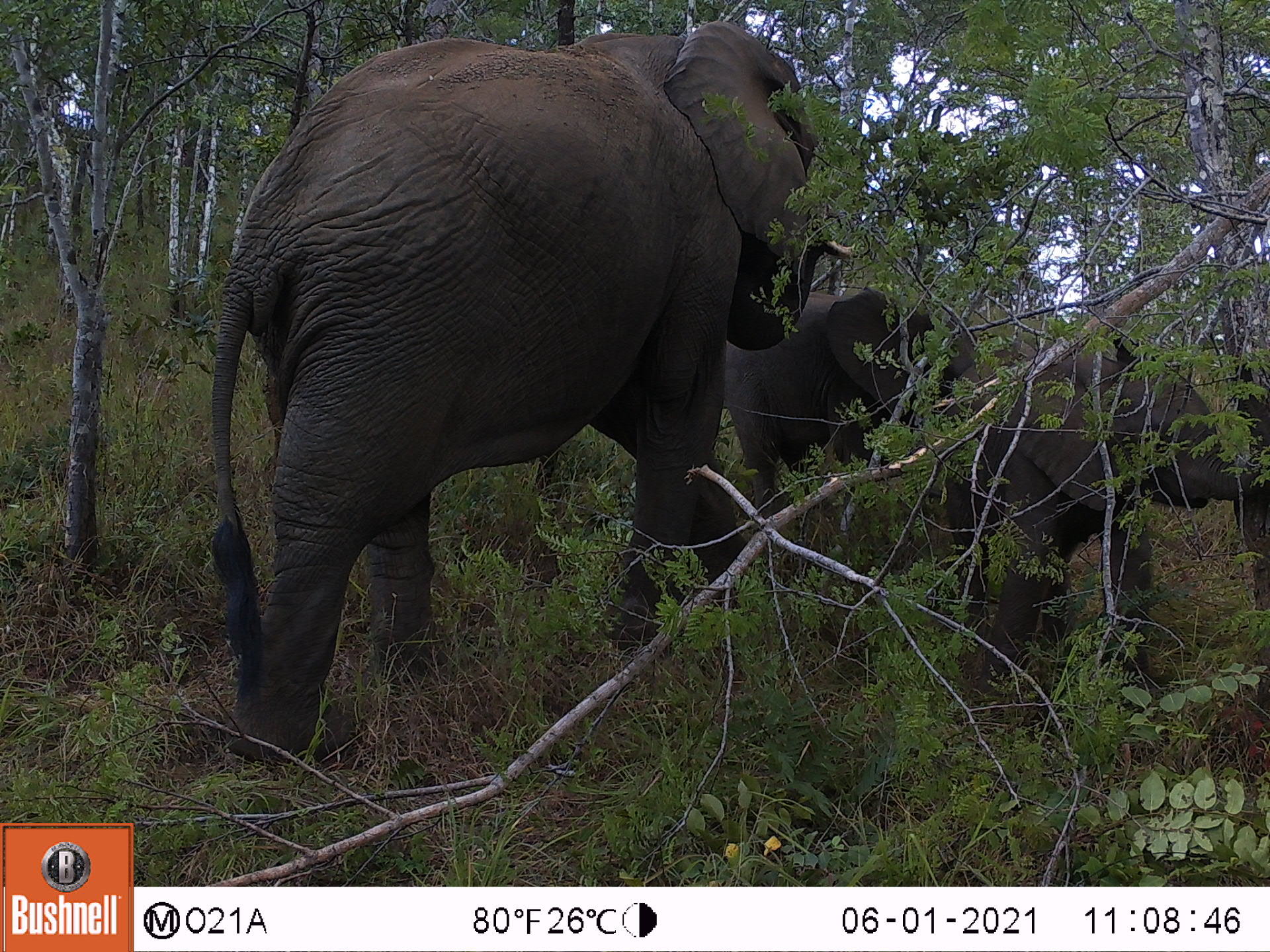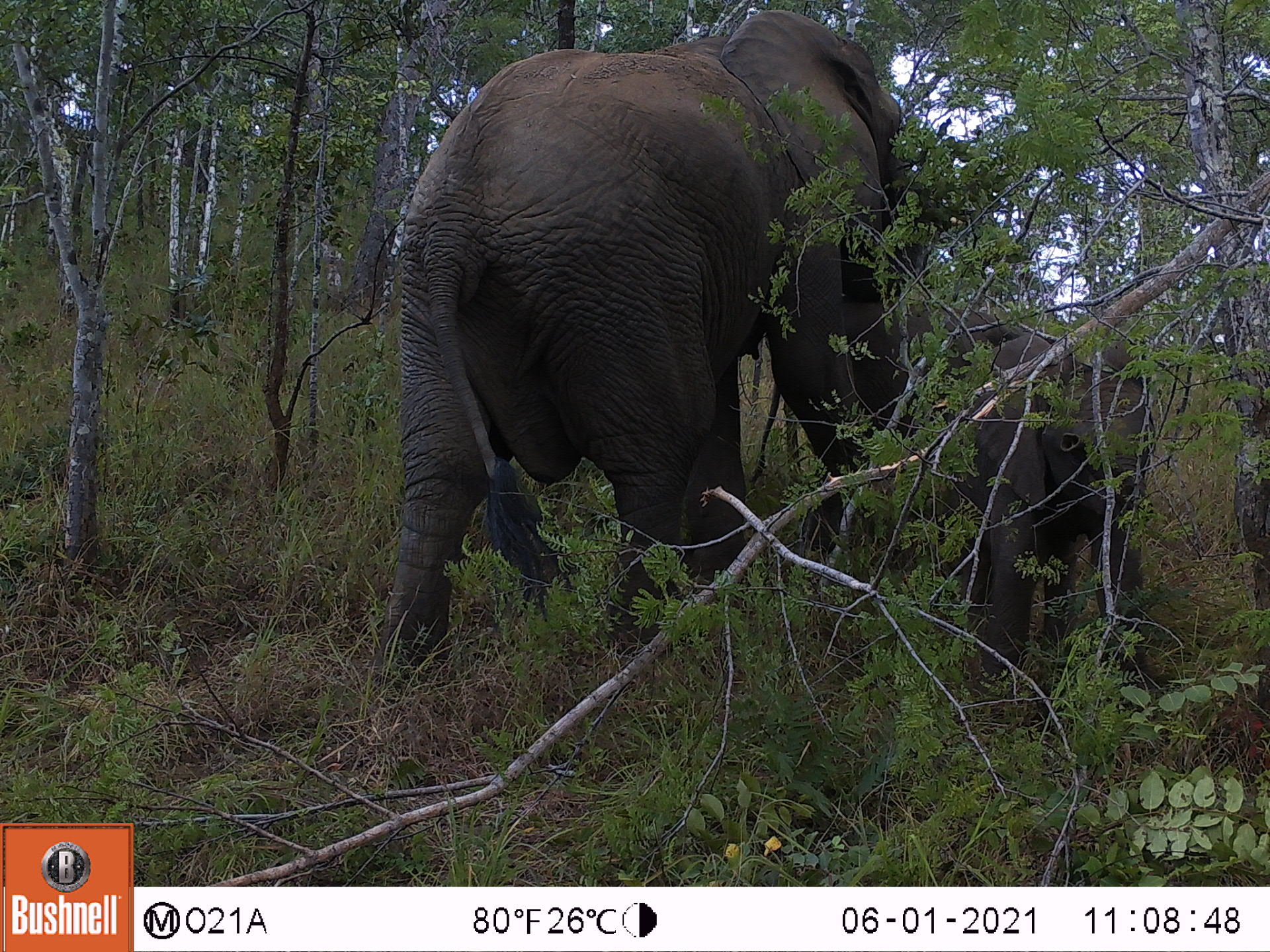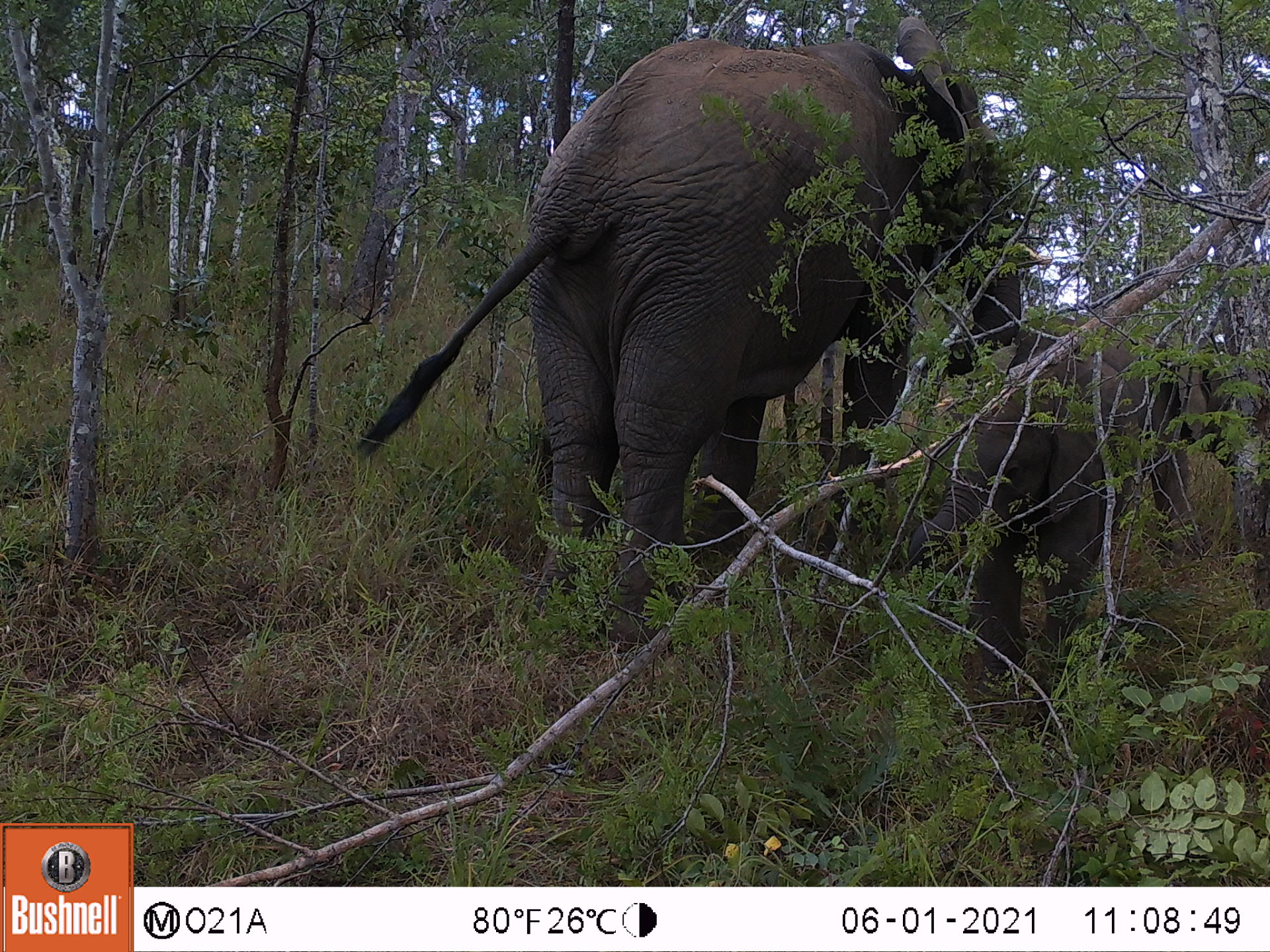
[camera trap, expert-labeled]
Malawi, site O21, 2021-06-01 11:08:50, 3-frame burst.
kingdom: Animalia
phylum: Chordata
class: Mammalia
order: Proboscidea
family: Elephantidae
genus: Loxodonta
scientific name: Loxodonta africana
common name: african savanna elephant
African savanna elephant (Loxodonta africana), count 3.